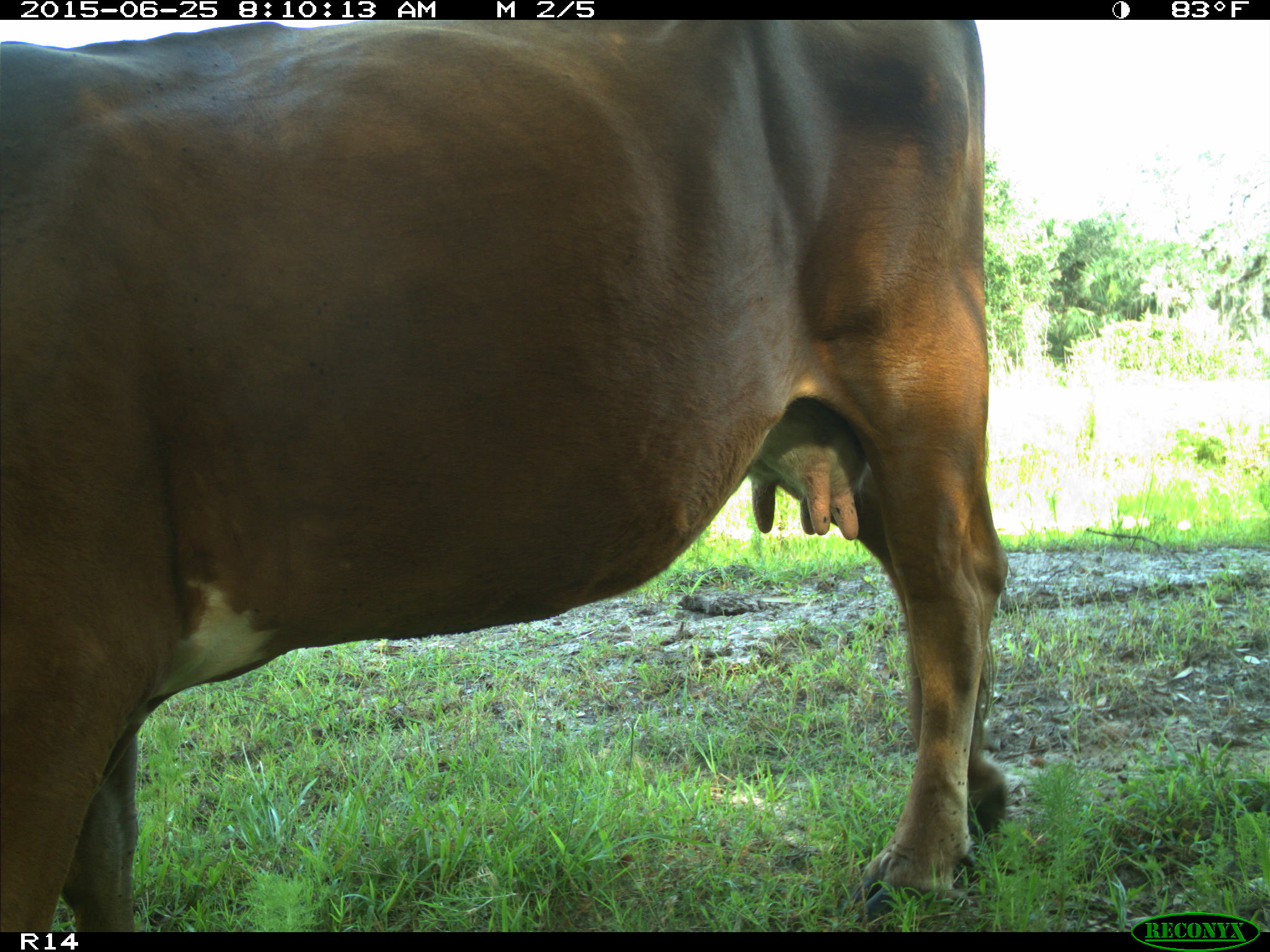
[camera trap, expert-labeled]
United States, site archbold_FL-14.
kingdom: Animalia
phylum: Chordata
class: Mammalia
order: Artiodactyla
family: Bovidae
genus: Bos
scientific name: Bos taurus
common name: domestic cow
Bos taurus (domestic cow).